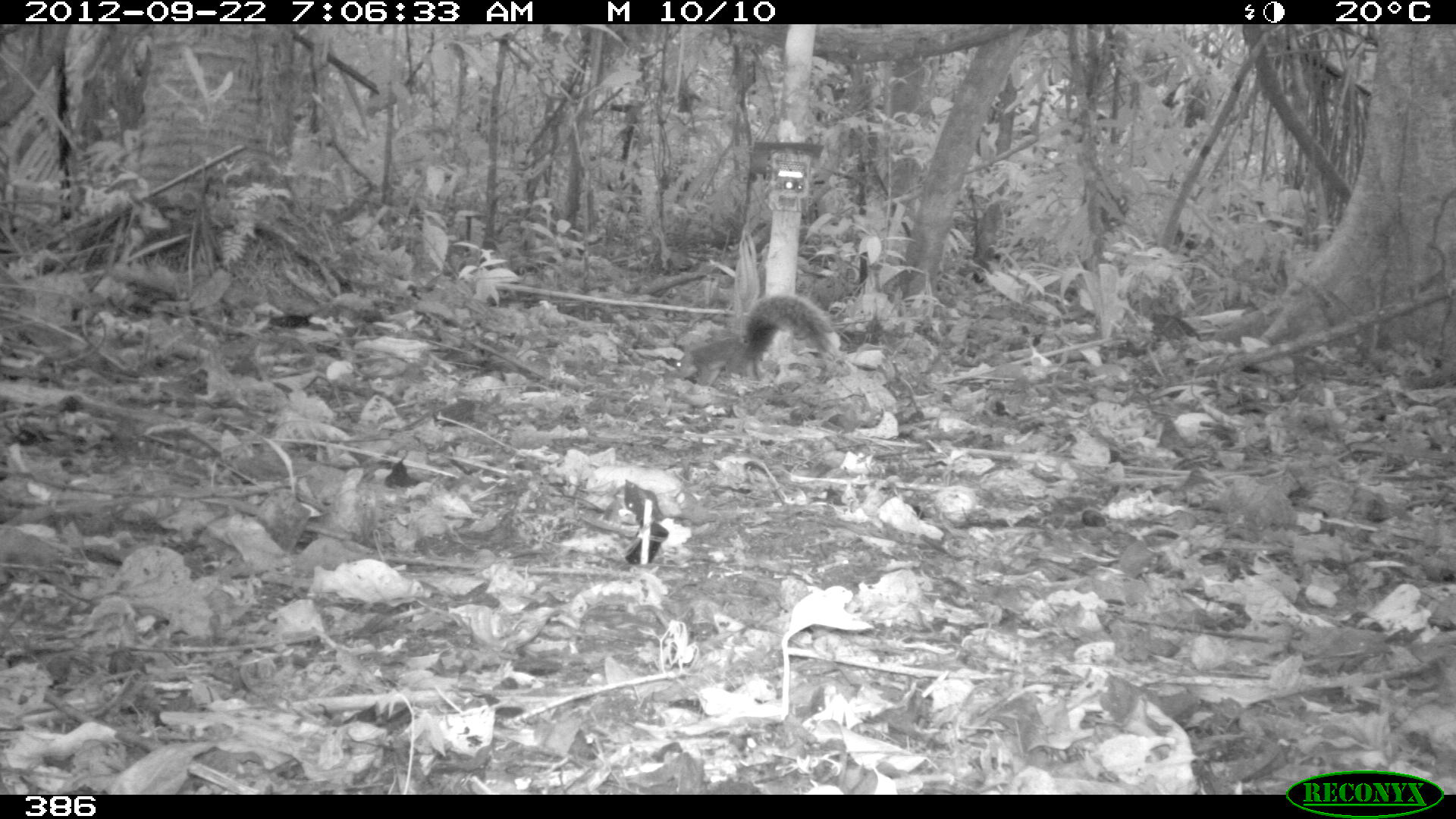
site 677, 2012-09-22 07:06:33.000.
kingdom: Animalia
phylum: Chordata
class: Mammalia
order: Rodentia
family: Sciuridae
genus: Sciurus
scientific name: Sciurus spadiceus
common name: southern amazon red squirrel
Sciurus spadiceus (southern amazon red squirrel).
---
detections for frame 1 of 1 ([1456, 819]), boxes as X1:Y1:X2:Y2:
sciurus spadiceus: 671:292:840:384